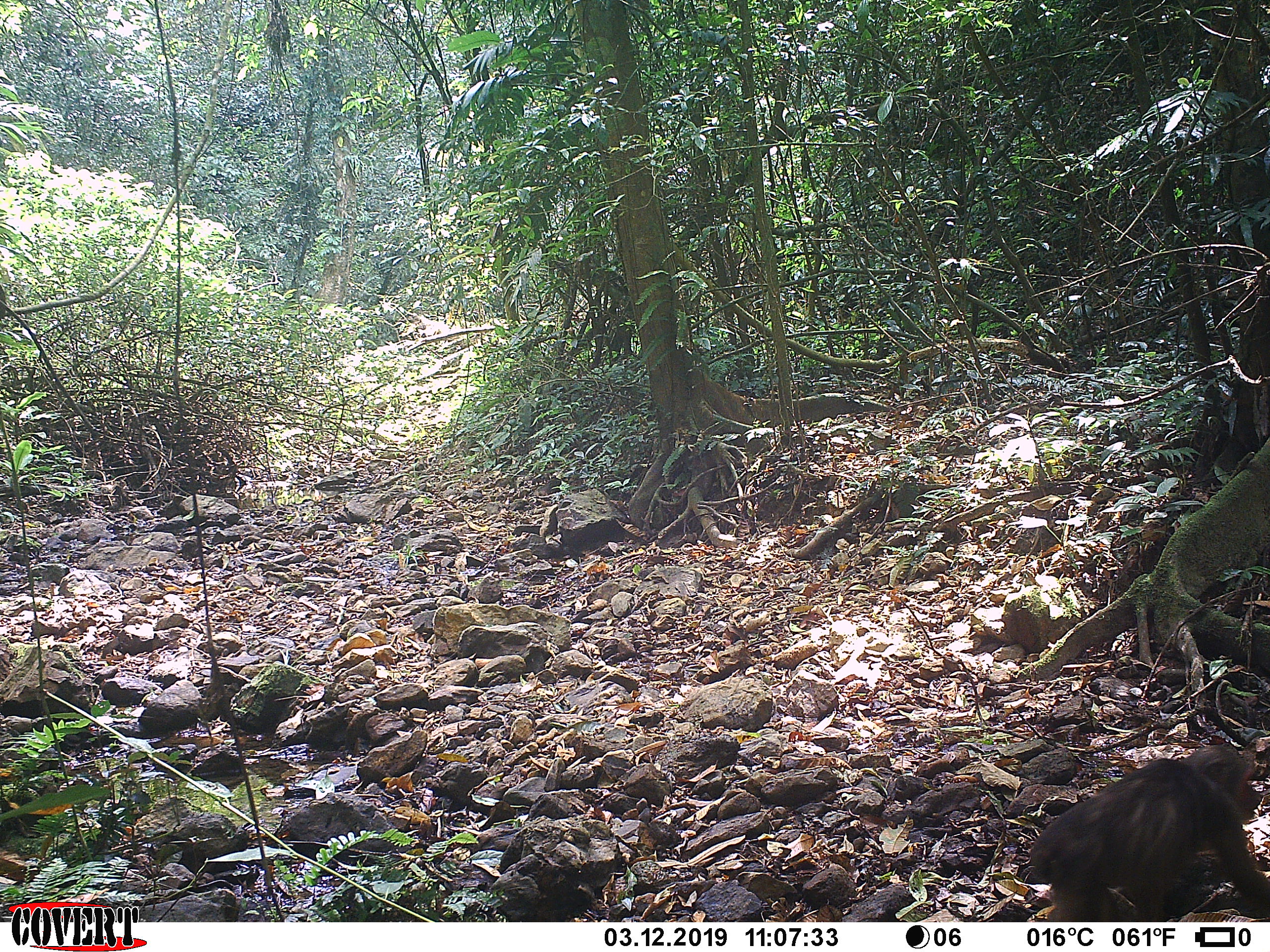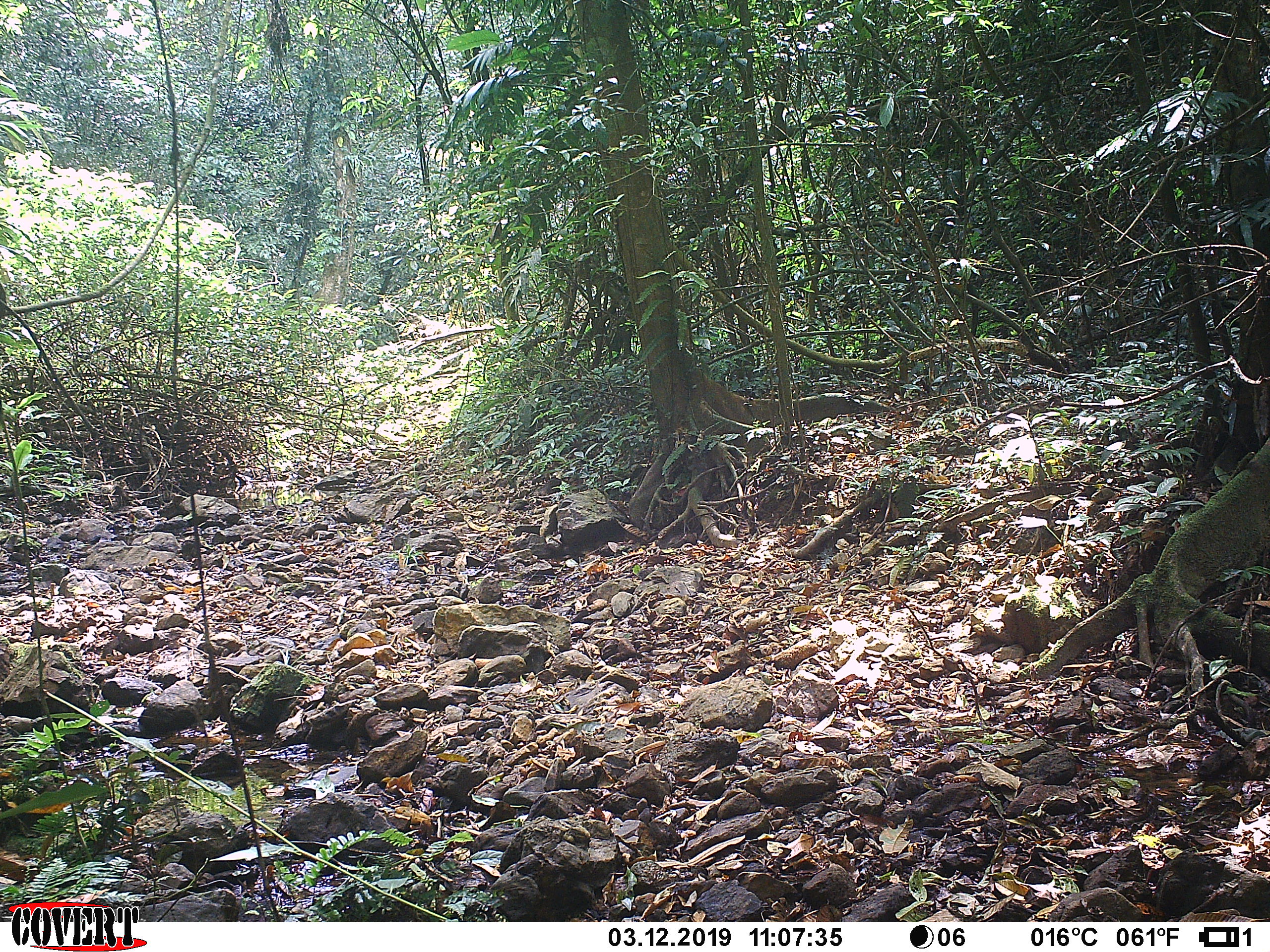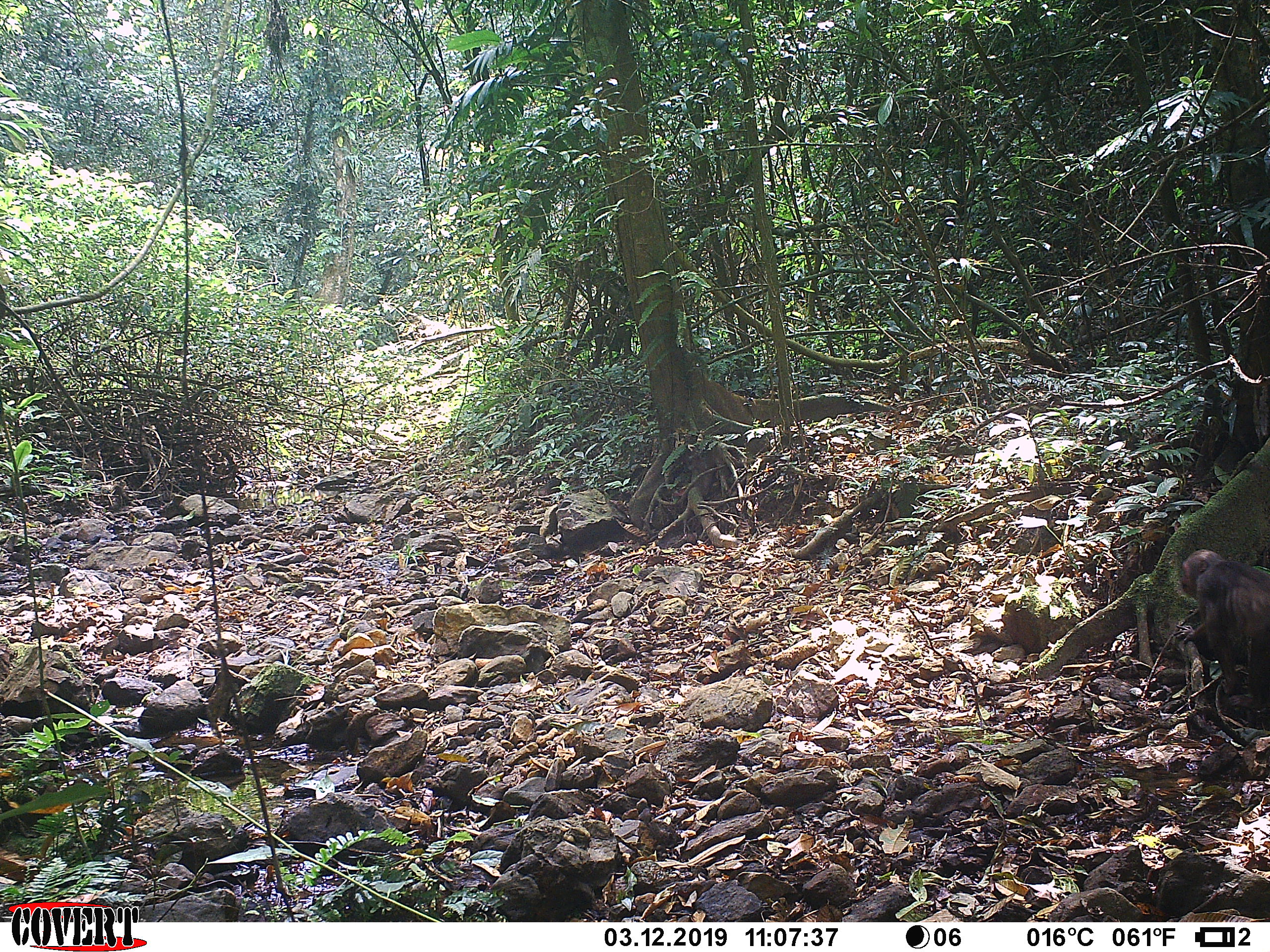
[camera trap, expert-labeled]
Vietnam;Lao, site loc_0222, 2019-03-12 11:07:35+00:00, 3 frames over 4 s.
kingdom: Animalia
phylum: Chordata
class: Mammalia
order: Primates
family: Cercopithecidae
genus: Macaca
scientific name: Macaca arctoides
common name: stump-tailed macaque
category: stump tailed macaque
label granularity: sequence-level